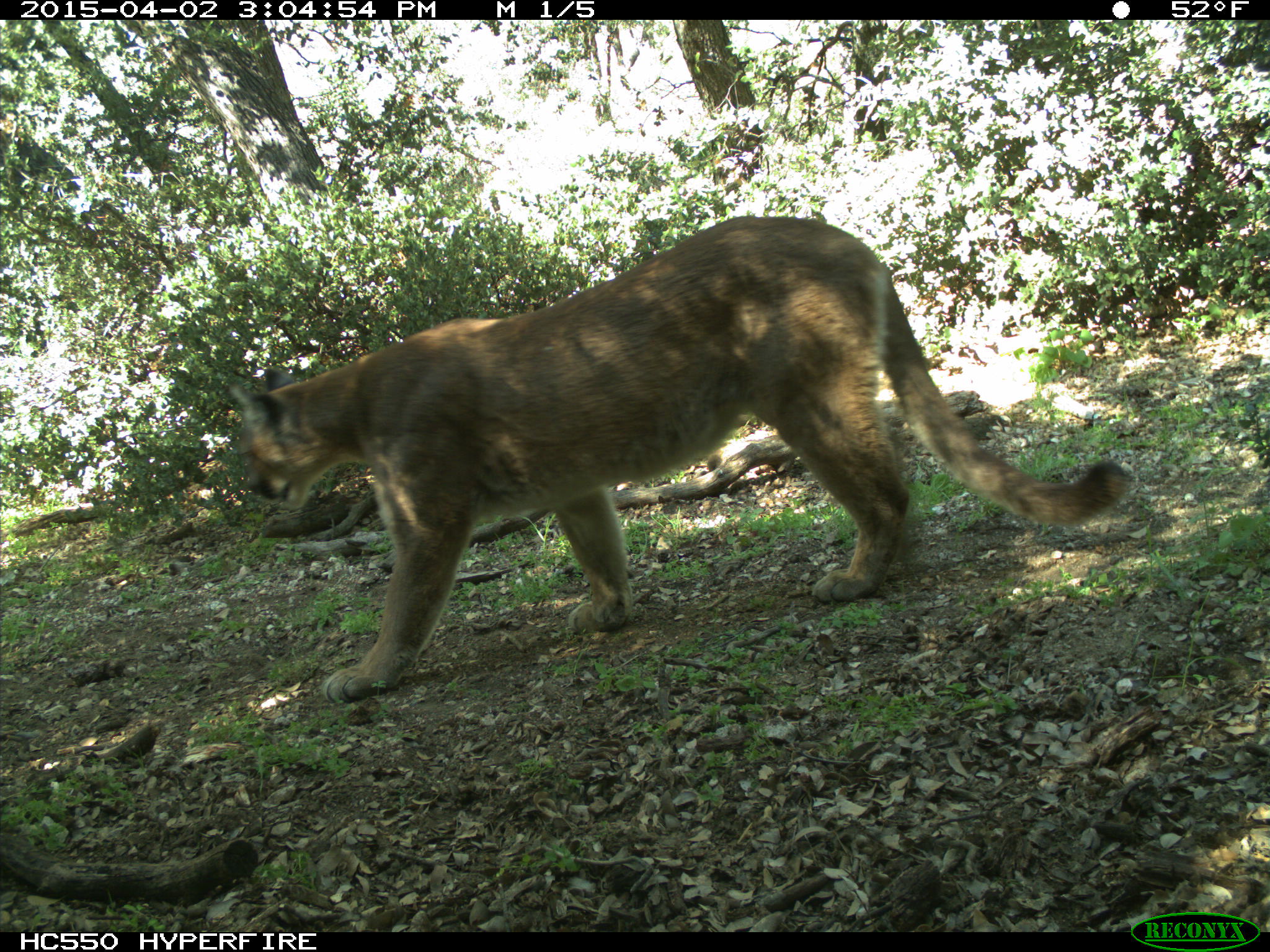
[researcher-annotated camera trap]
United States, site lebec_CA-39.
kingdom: Animalia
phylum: Chordata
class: Mammalia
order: Carnivora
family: Felidae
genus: Puma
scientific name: Puma concolor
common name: mountain lion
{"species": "Puma concolor (mountain lion)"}